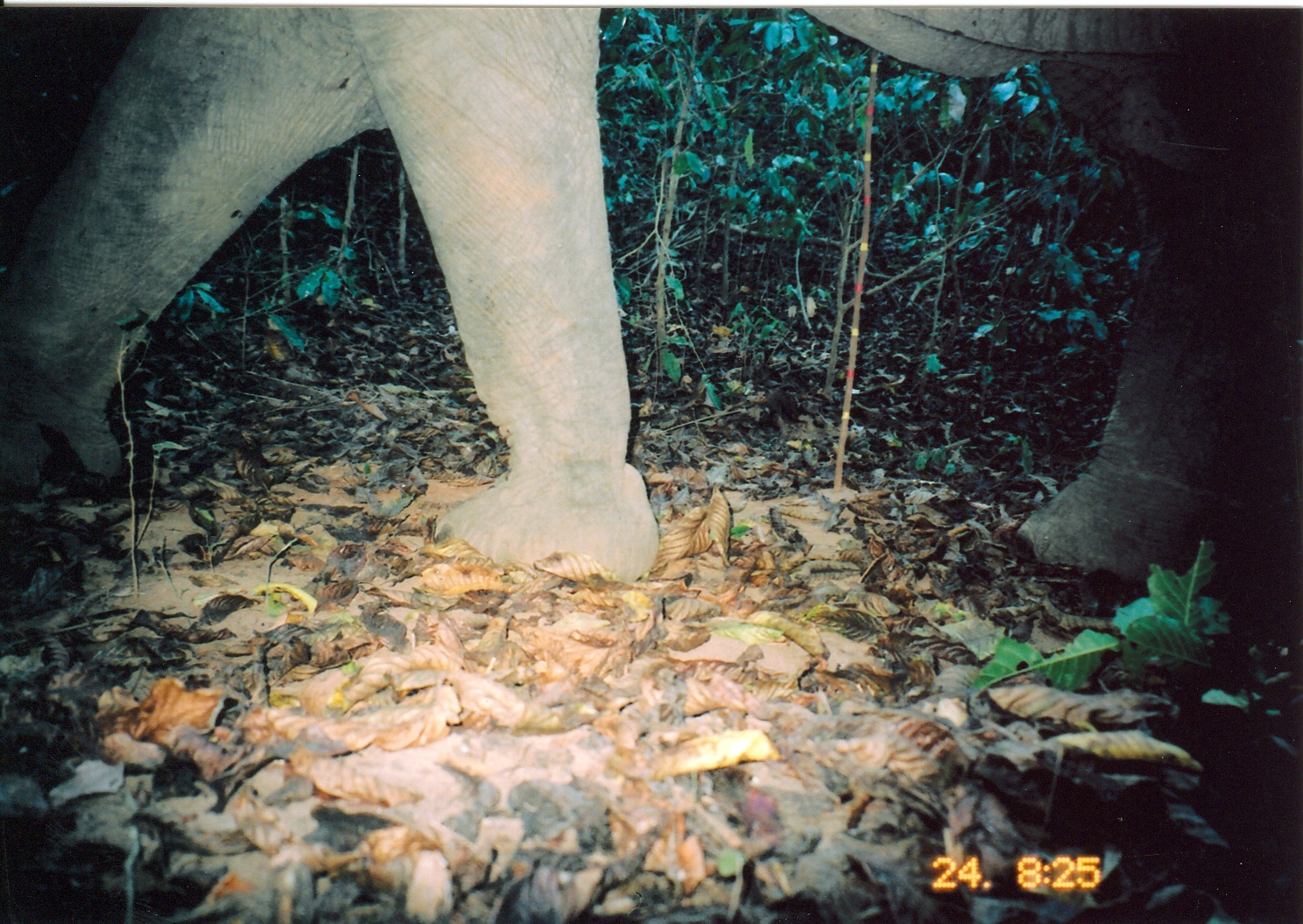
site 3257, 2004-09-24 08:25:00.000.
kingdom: Animalia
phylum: Chordata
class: Mammalia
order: Proboscidea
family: Elephantidae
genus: Loxodonta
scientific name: Loxodonta africana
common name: african bush elephant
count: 1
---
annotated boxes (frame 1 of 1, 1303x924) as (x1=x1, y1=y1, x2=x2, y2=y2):
loxodonta africana: (x1=0, y1=0, x2=1303, y2=592)